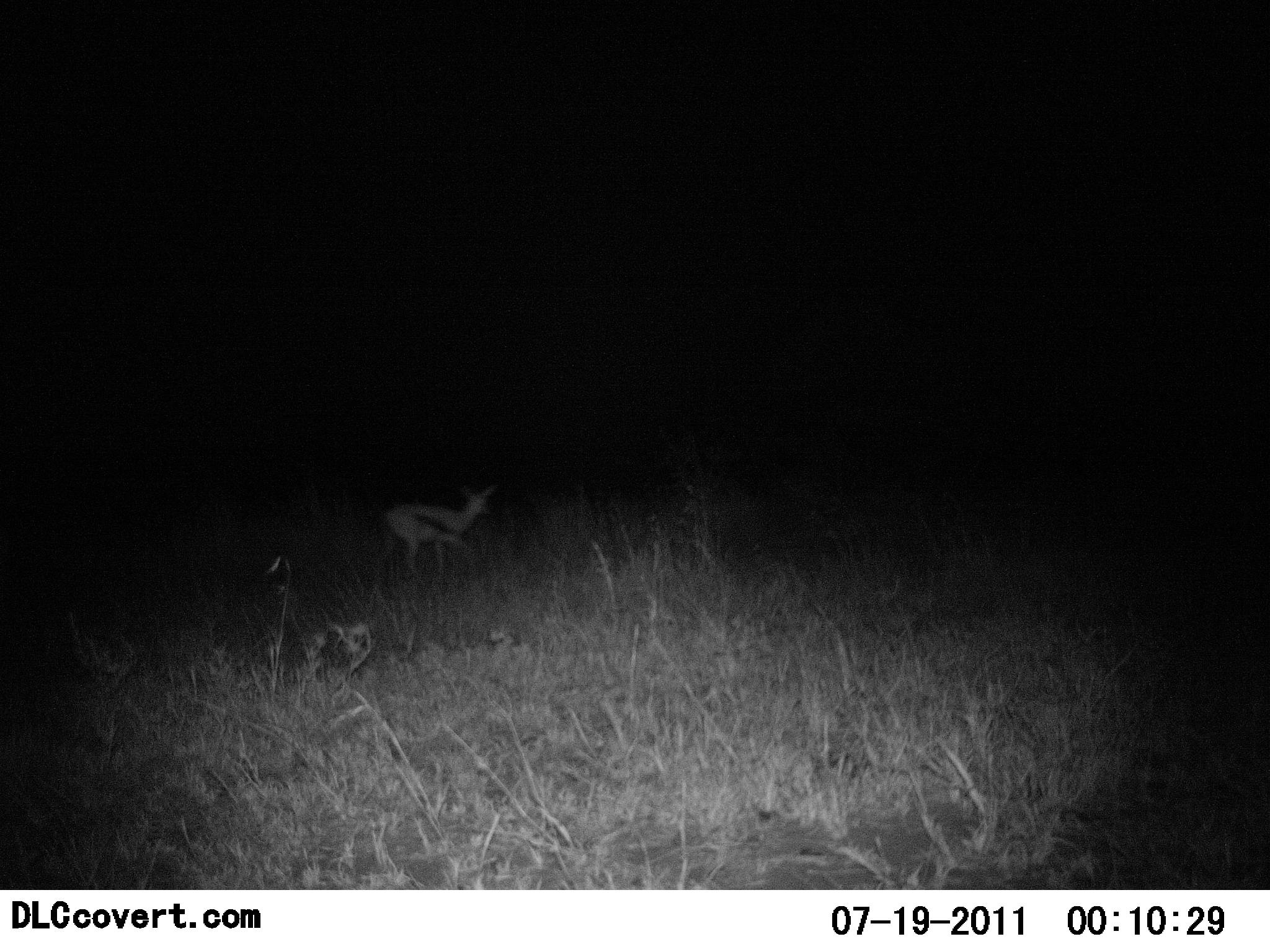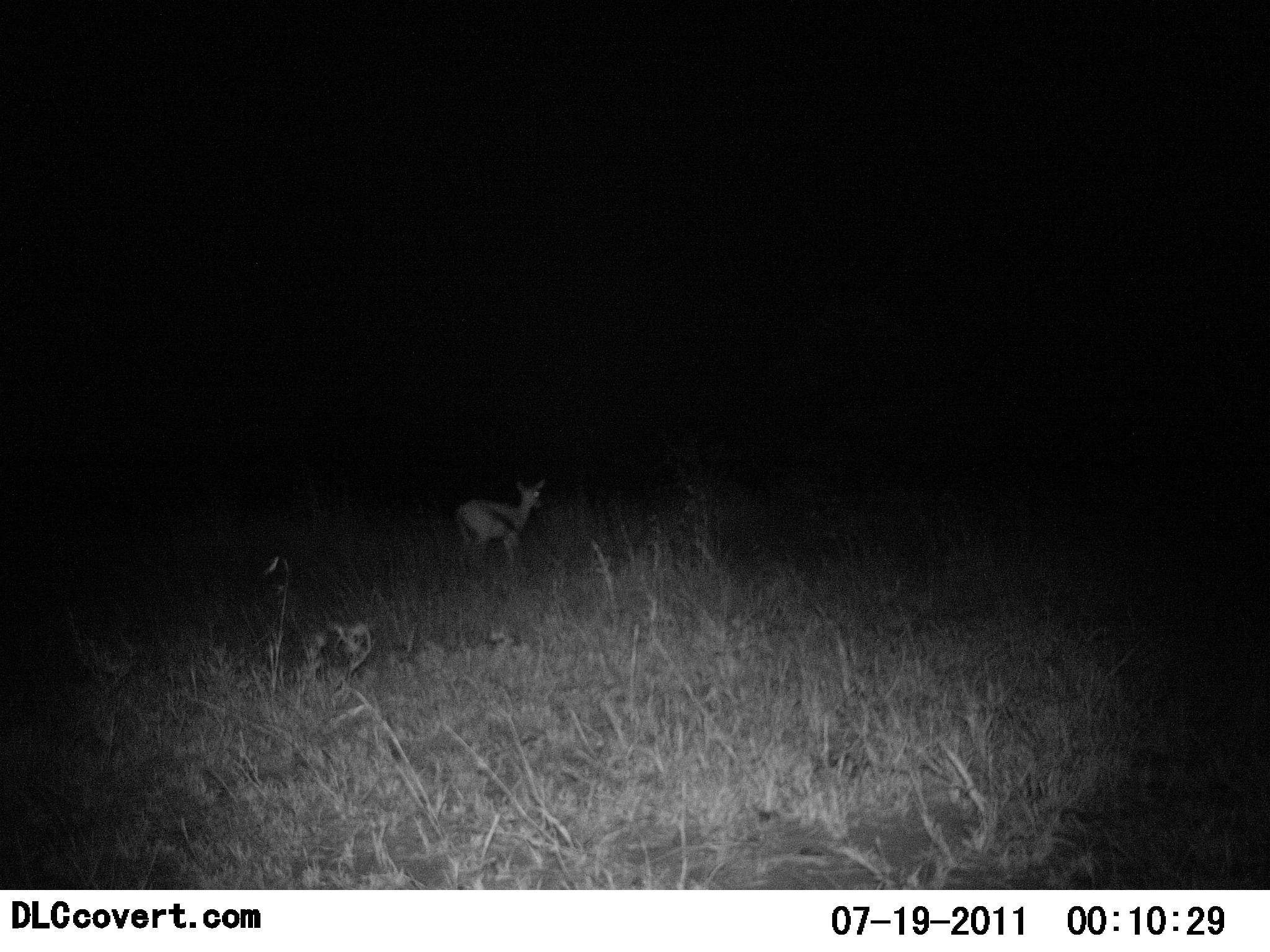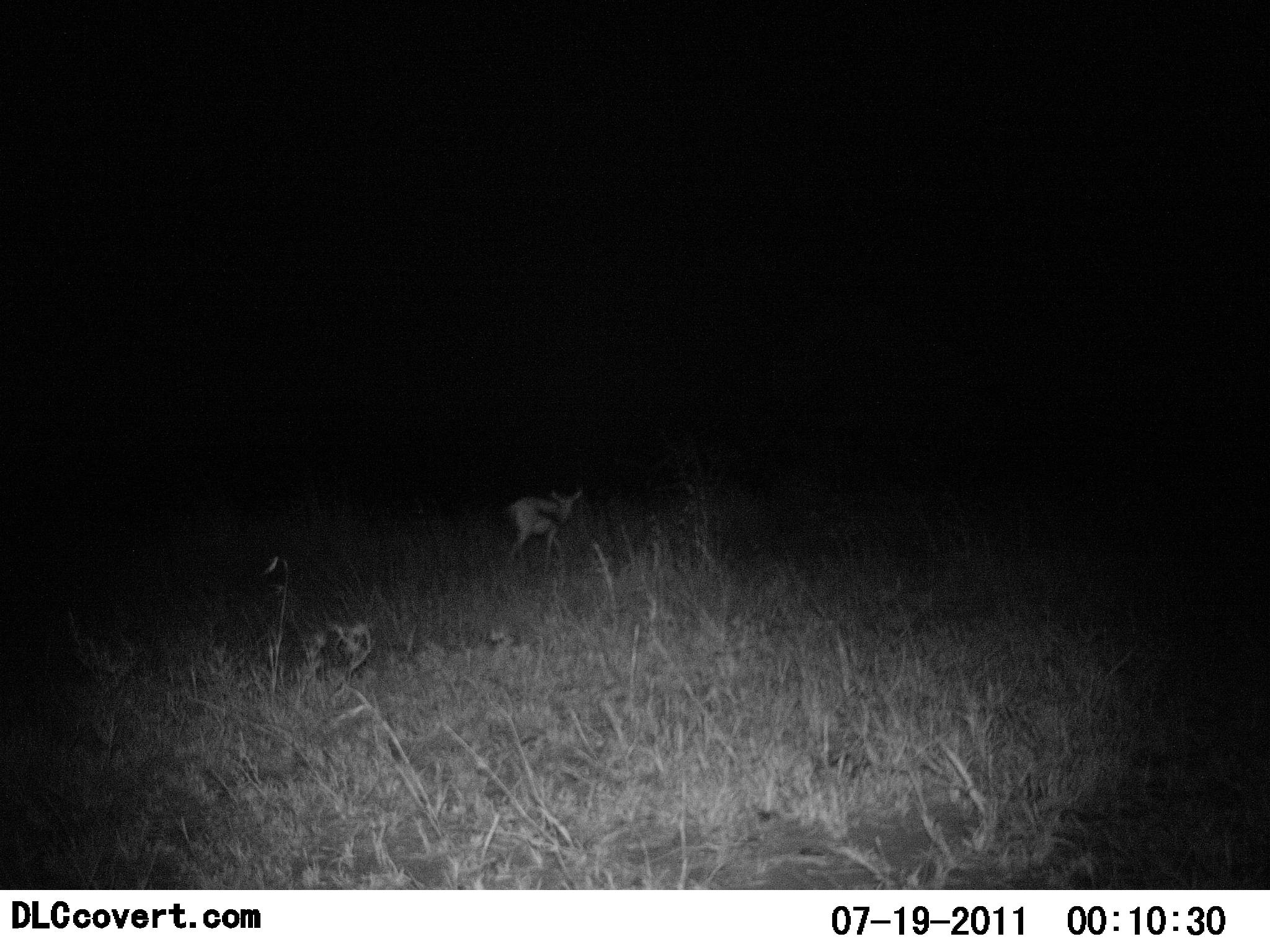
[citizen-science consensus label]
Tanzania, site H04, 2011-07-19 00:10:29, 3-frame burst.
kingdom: Animalia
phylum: Chordata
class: Mammalia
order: Artiodactyla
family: Bovidae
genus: Eudorcas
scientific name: Eudorcas thomsonii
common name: thomson's gazelle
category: gazellethomsons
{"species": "gazellethomsons (thomson's gazelle) (Eudorcas thomsonii)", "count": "1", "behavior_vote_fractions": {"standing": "0%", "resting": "0%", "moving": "100%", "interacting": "0%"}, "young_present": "14%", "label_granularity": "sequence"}